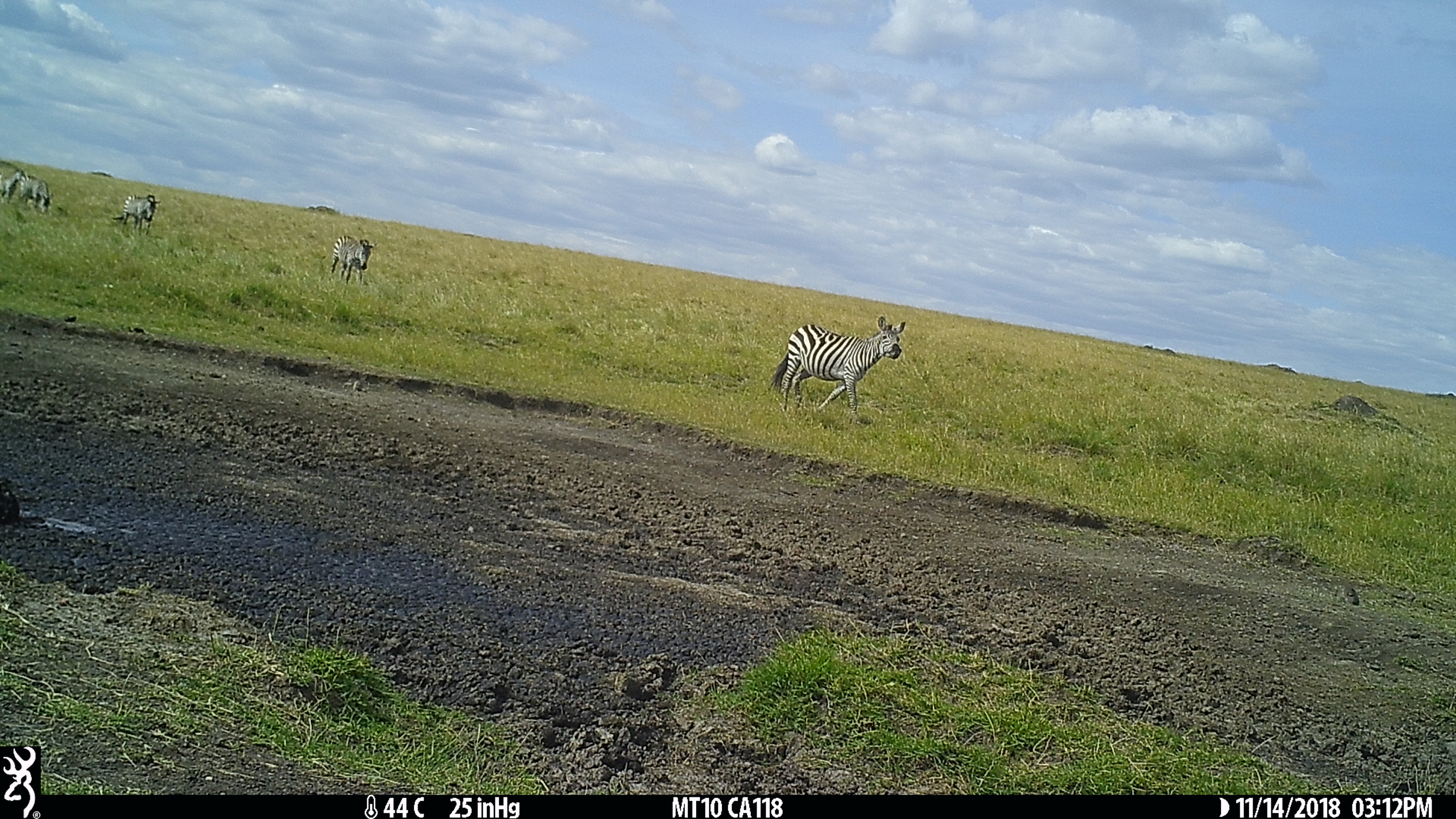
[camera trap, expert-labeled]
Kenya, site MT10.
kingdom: Animalia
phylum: Chordata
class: Mammalia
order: Perissodactyla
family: Equidae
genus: Equus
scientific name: Equus quagga burchellii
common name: burchell's zebra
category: zebra